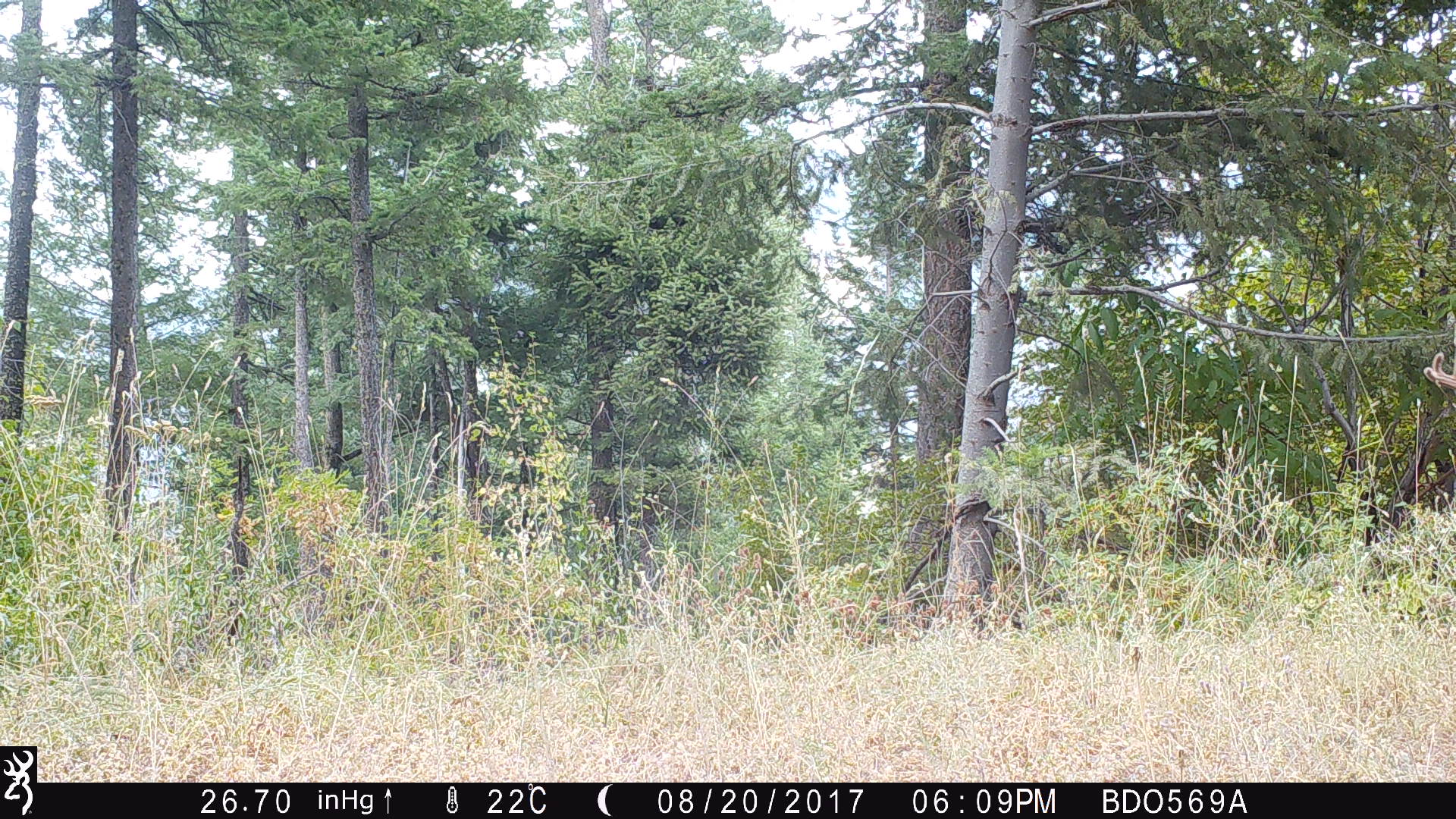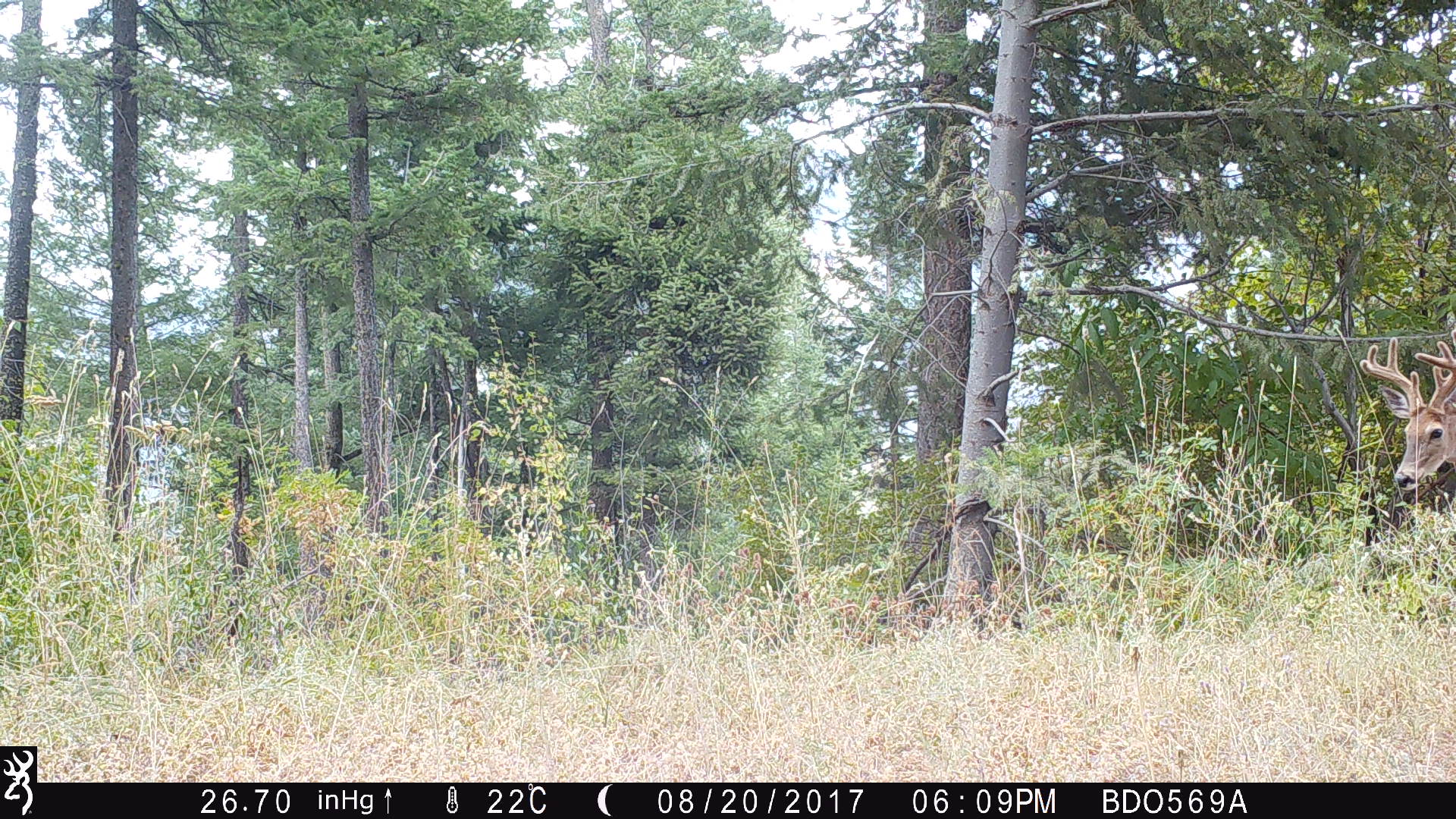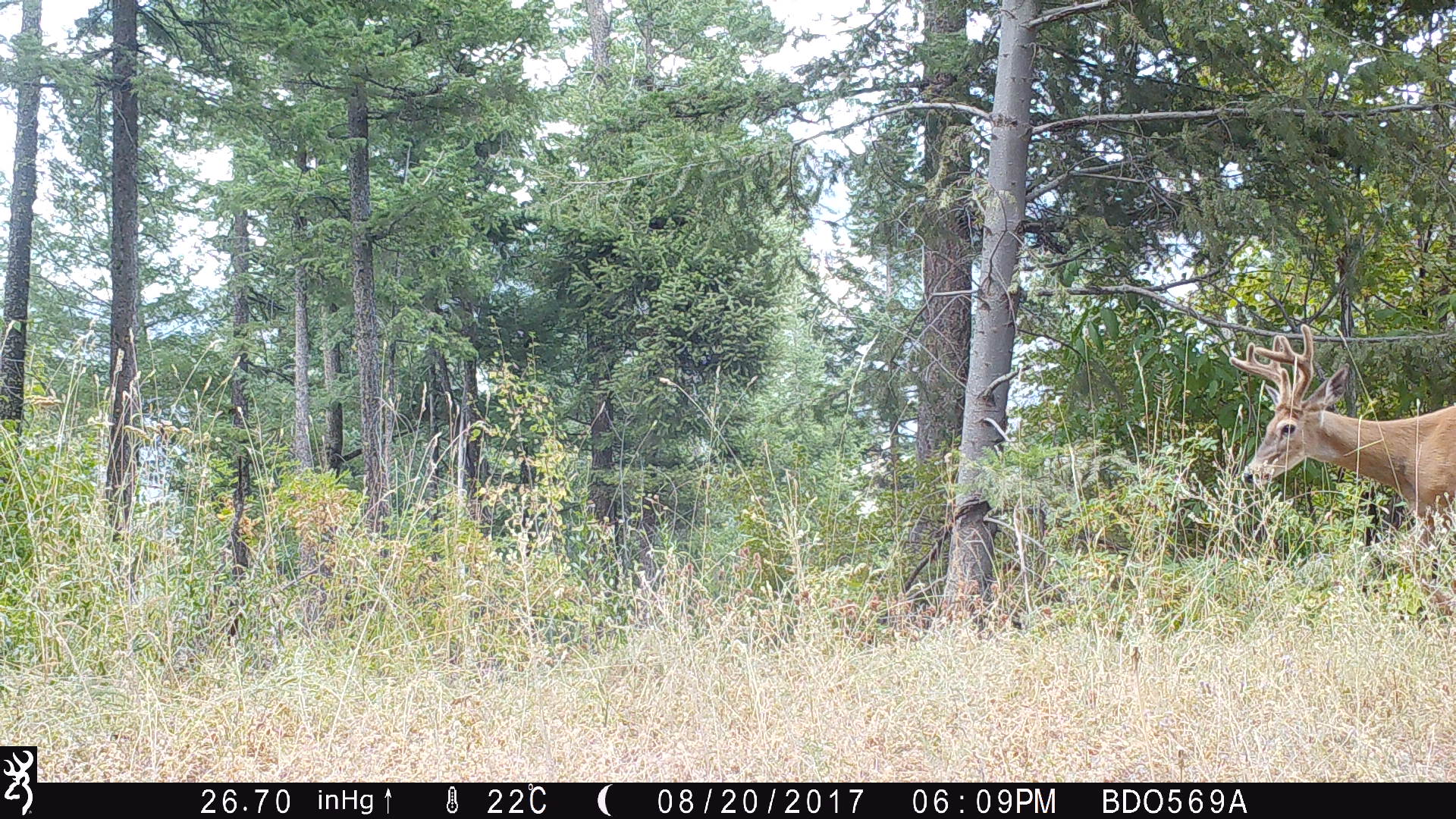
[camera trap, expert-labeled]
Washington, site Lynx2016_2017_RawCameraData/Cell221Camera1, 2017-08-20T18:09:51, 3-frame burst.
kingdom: Animalia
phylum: Chordata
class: Mammalia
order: Artiodactyla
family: Cervidae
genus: Odocoileus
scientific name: Odocoileus virginianus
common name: white-tailed deer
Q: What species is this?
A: Odocoileus virginianus (white-tailed deer).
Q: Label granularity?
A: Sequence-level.